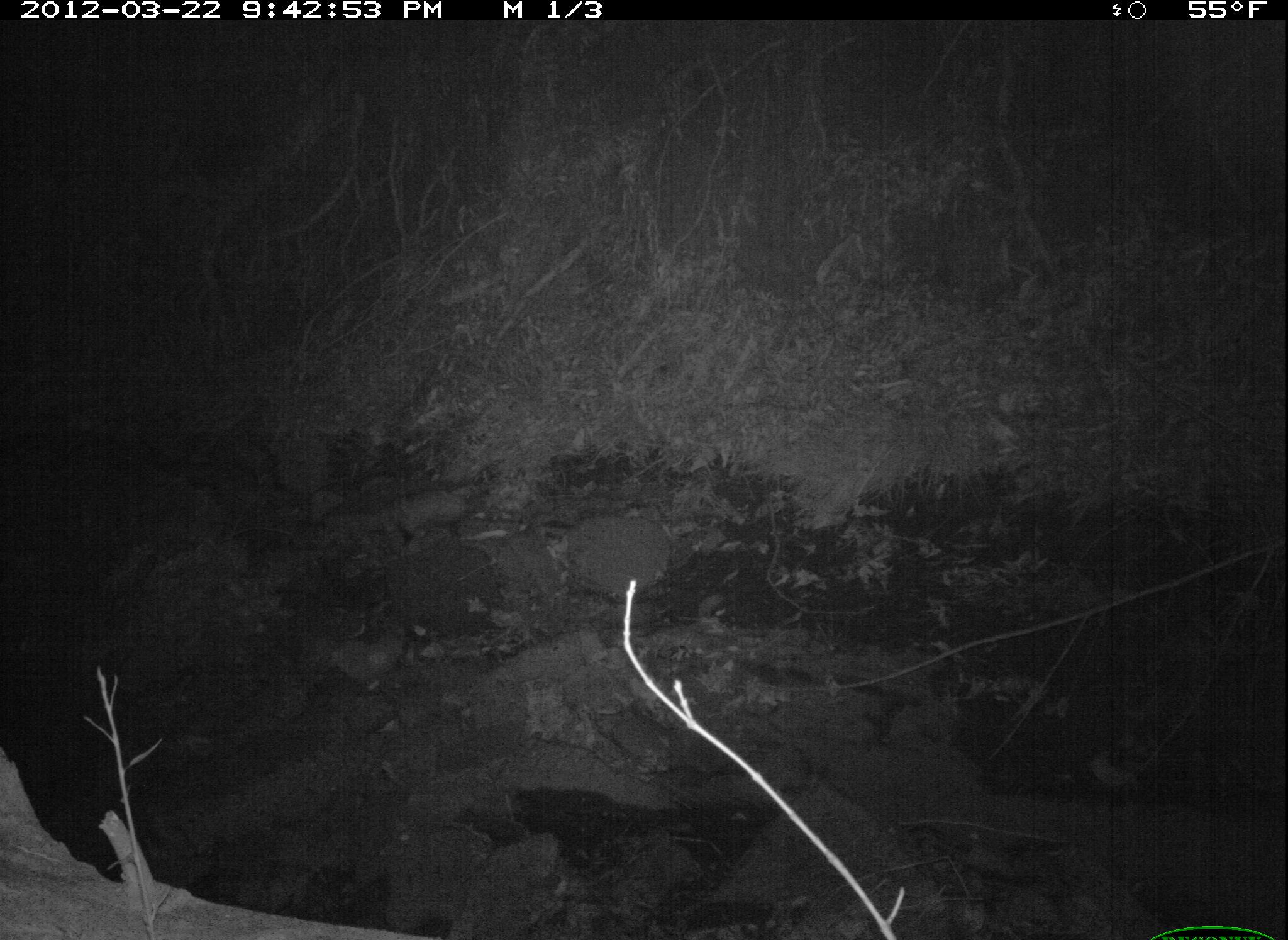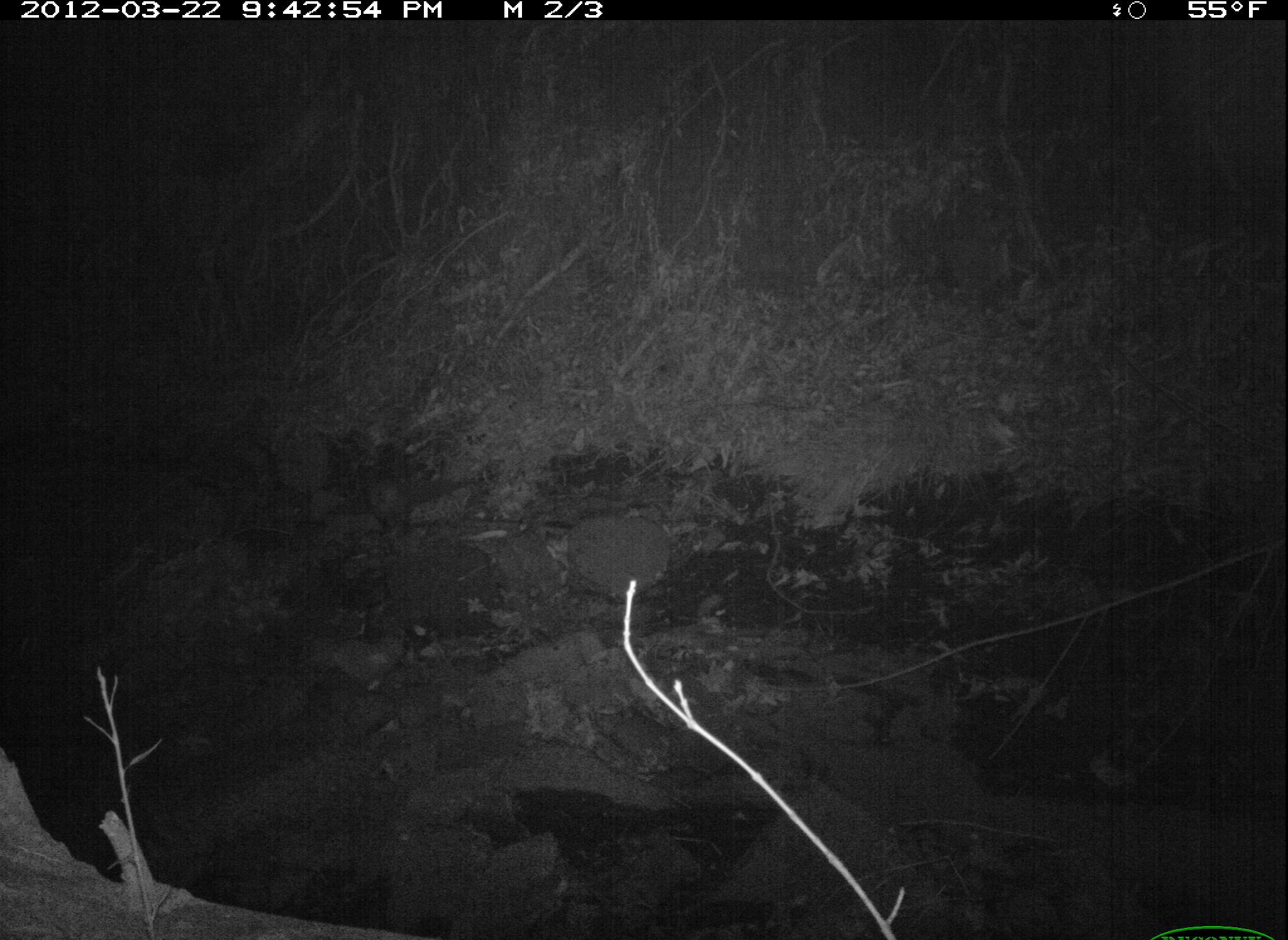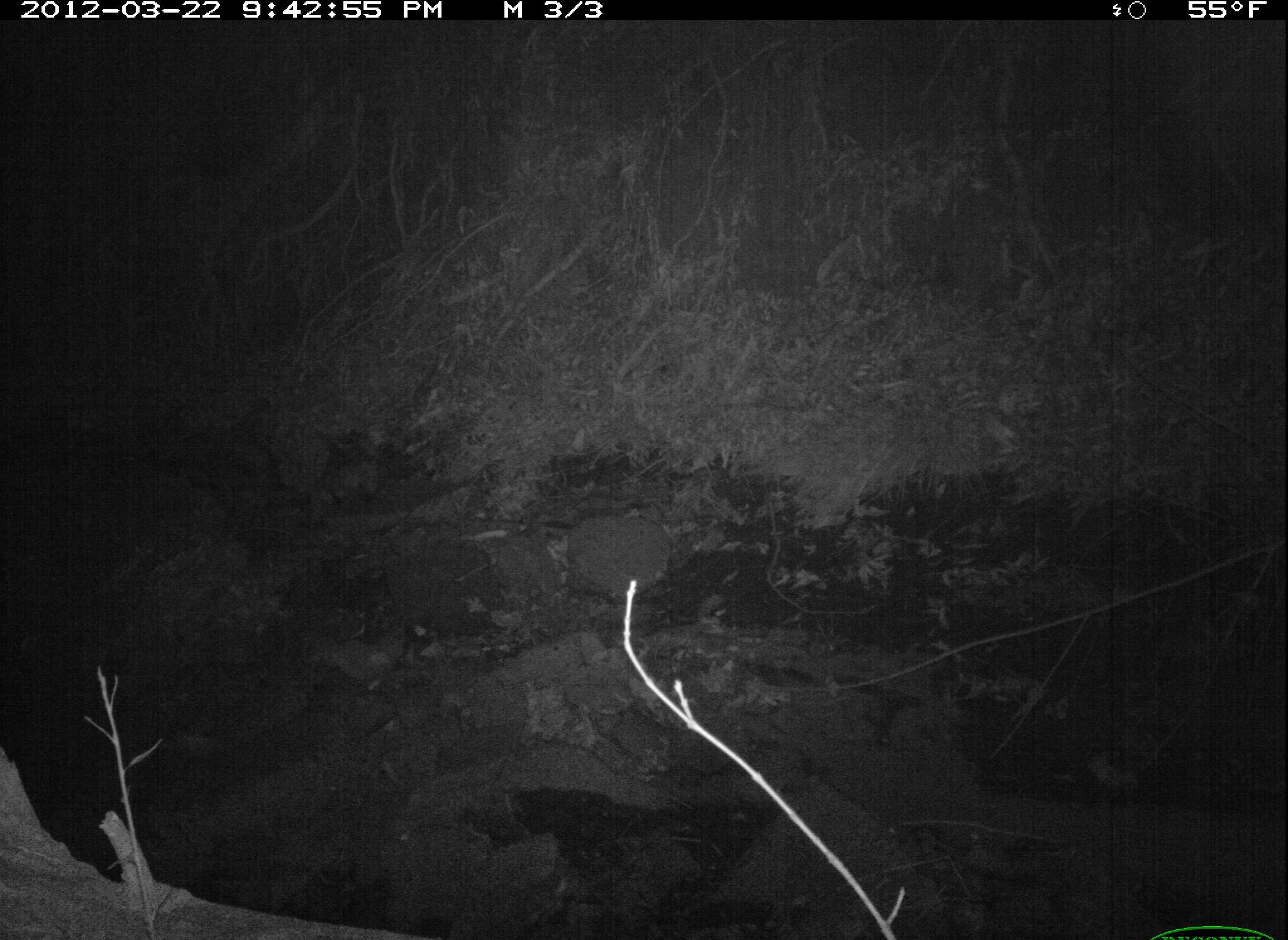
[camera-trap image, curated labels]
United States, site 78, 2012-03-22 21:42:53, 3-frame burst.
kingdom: Animalia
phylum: Chordata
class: Mammalia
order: Didelphimorphia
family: Didelphidae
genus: Didelphis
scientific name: Didelphis virginiana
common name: virginia opossum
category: opossum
Opossum (virginia opossum) (Didelphis virginiana).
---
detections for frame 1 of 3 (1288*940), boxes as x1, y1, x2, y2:
opossum: 299, 464, 573, 569